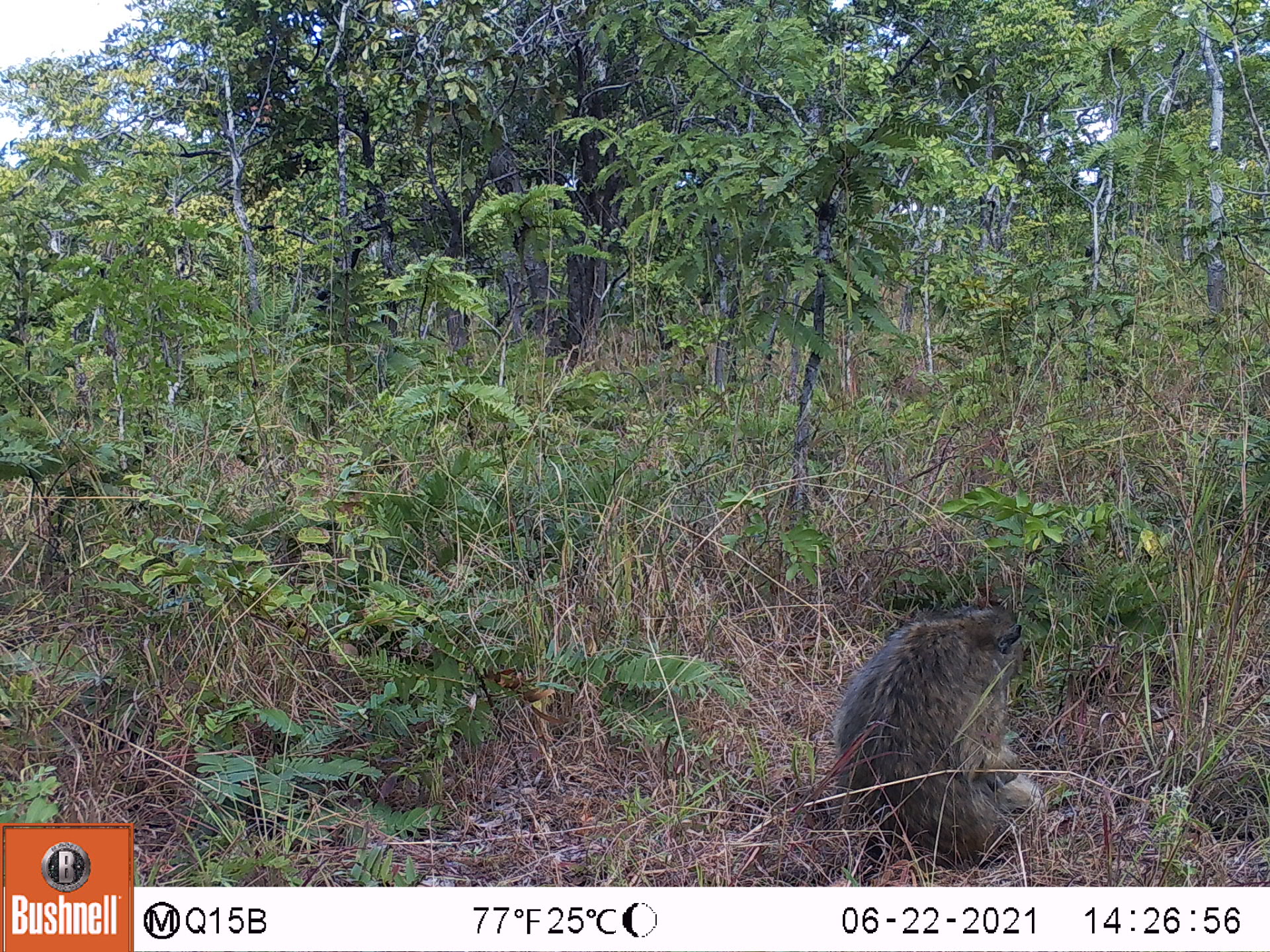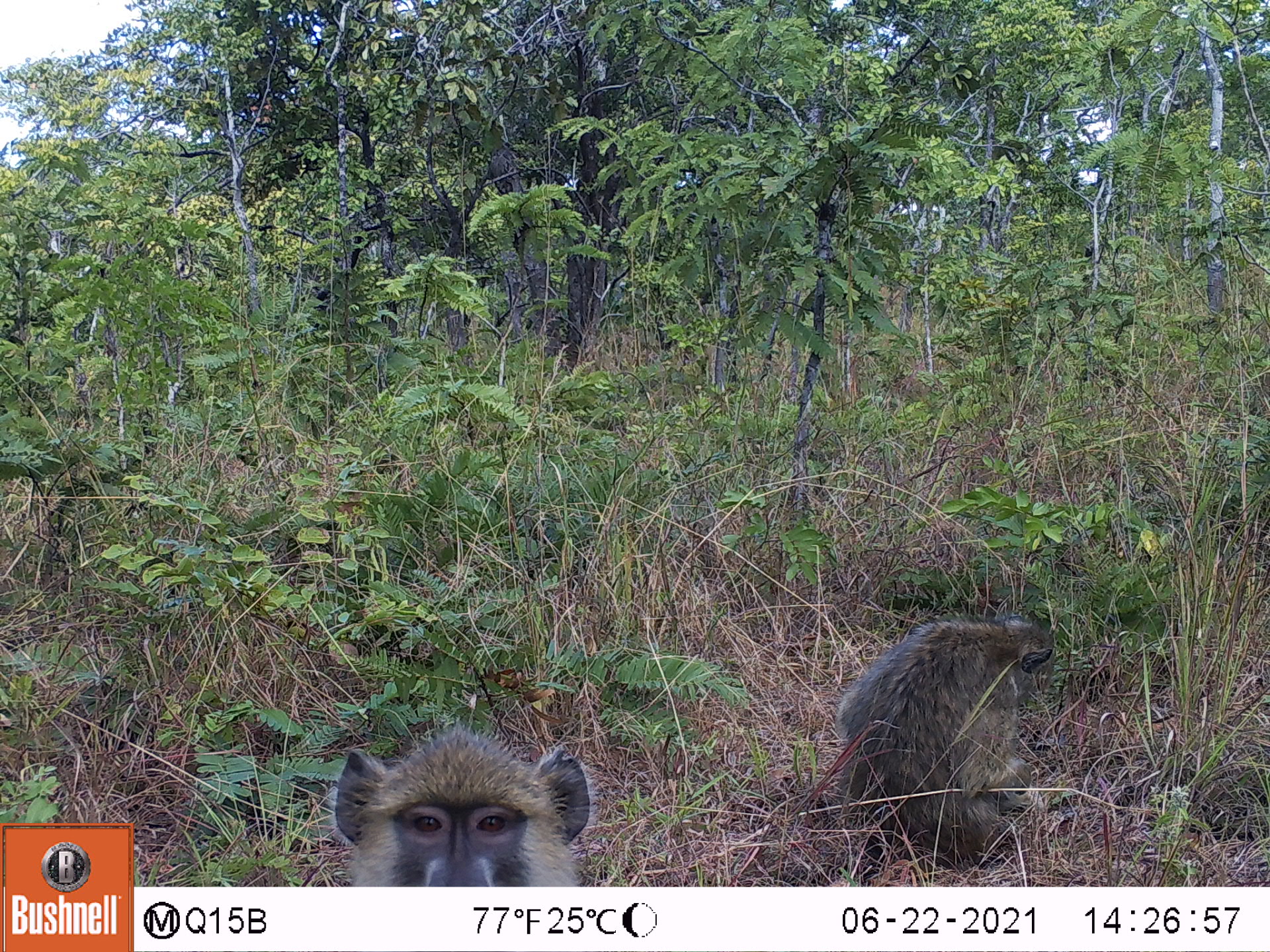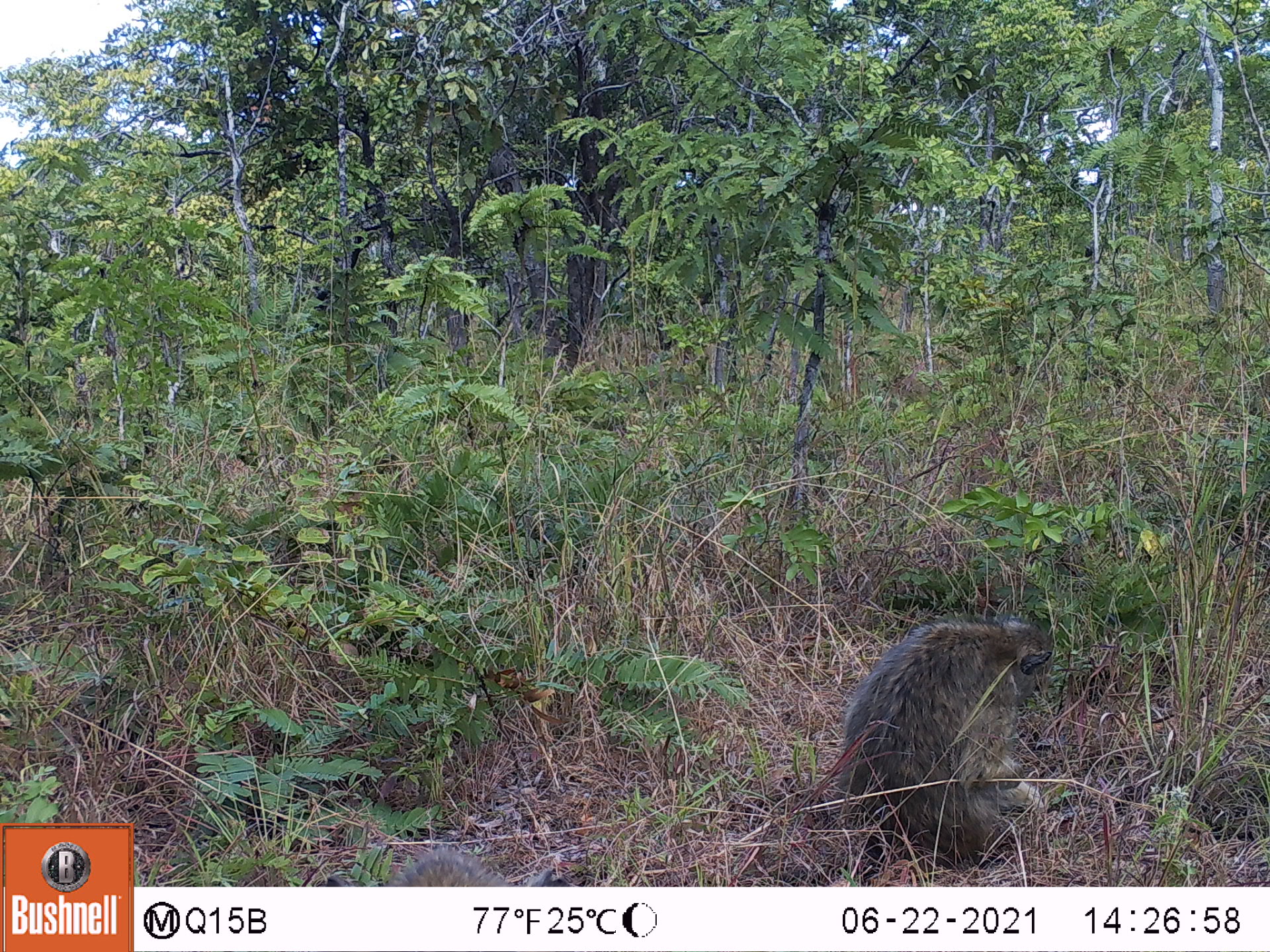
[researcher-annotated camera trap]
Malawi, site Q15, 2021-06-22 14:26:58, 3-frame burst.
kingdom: Animalia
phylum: Chordata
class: Mammalia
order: Primates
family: Cercopithecidae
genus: Papio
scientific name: Papio cynocephalus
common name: yellow baboon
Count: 1.